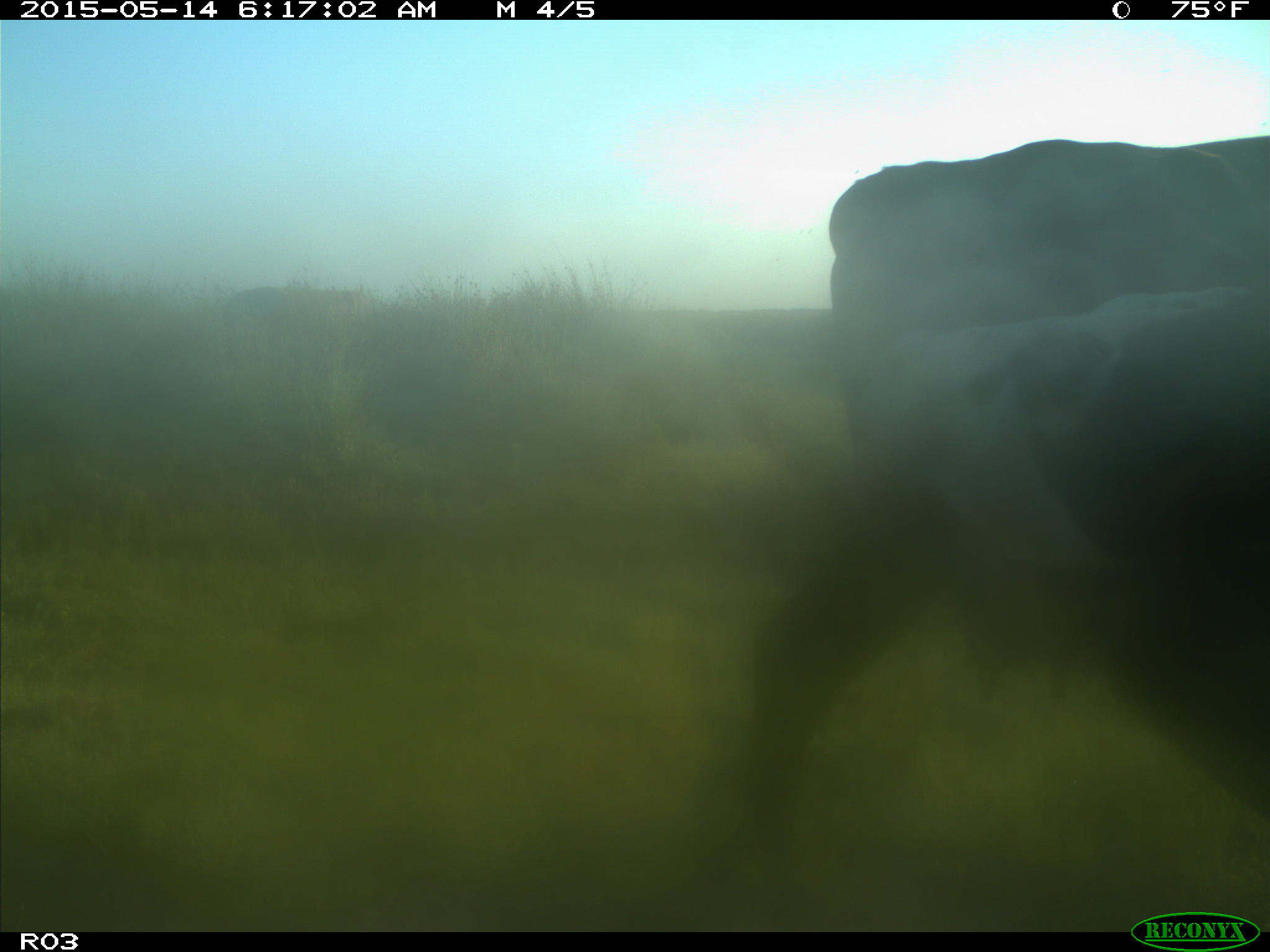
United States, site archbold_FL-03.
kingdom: Animalia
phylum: Chordata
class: Mammalia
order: Artiodactyla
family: Bovidae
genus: Bos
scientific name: Bos taurus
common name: domestic cow